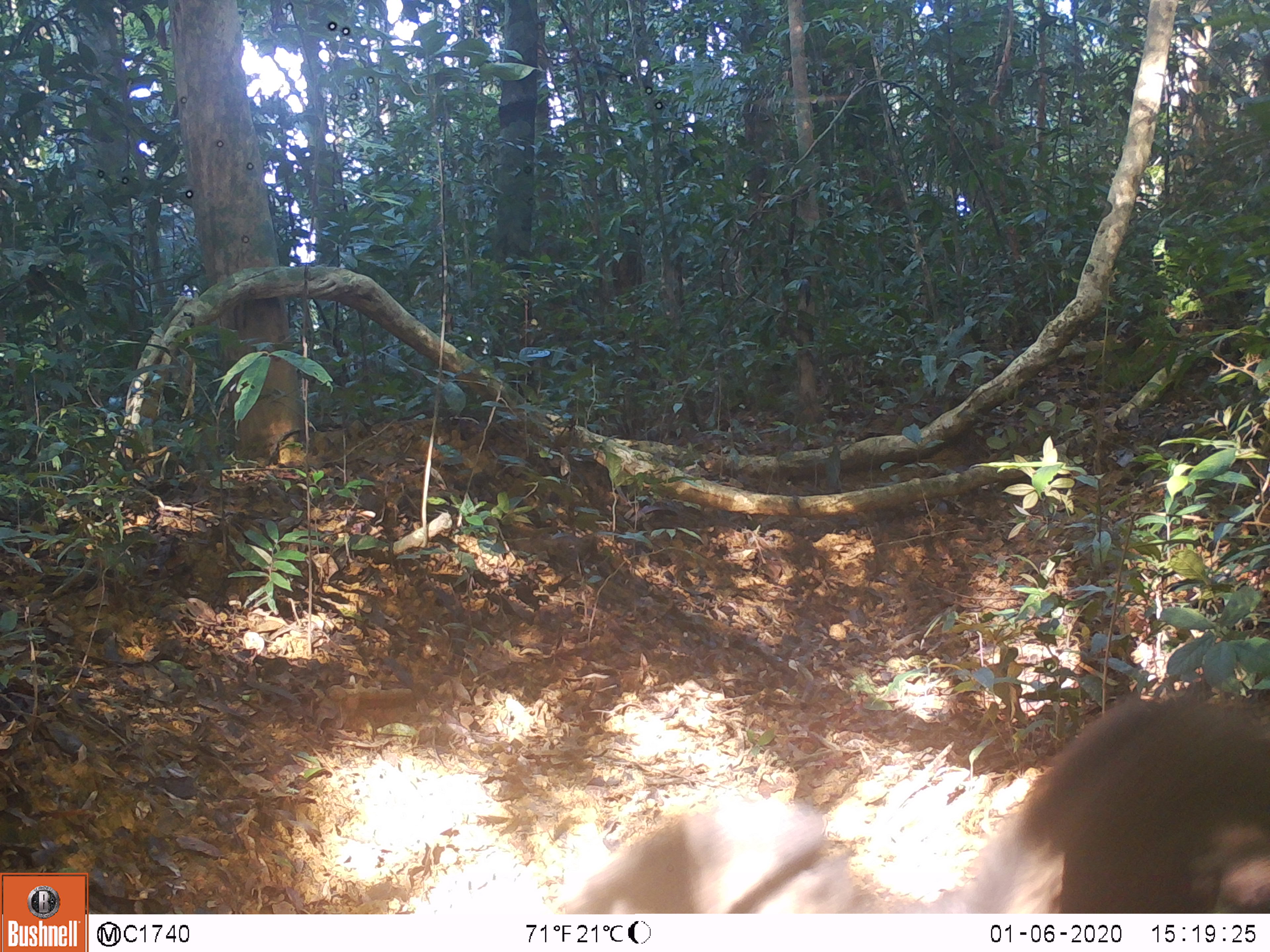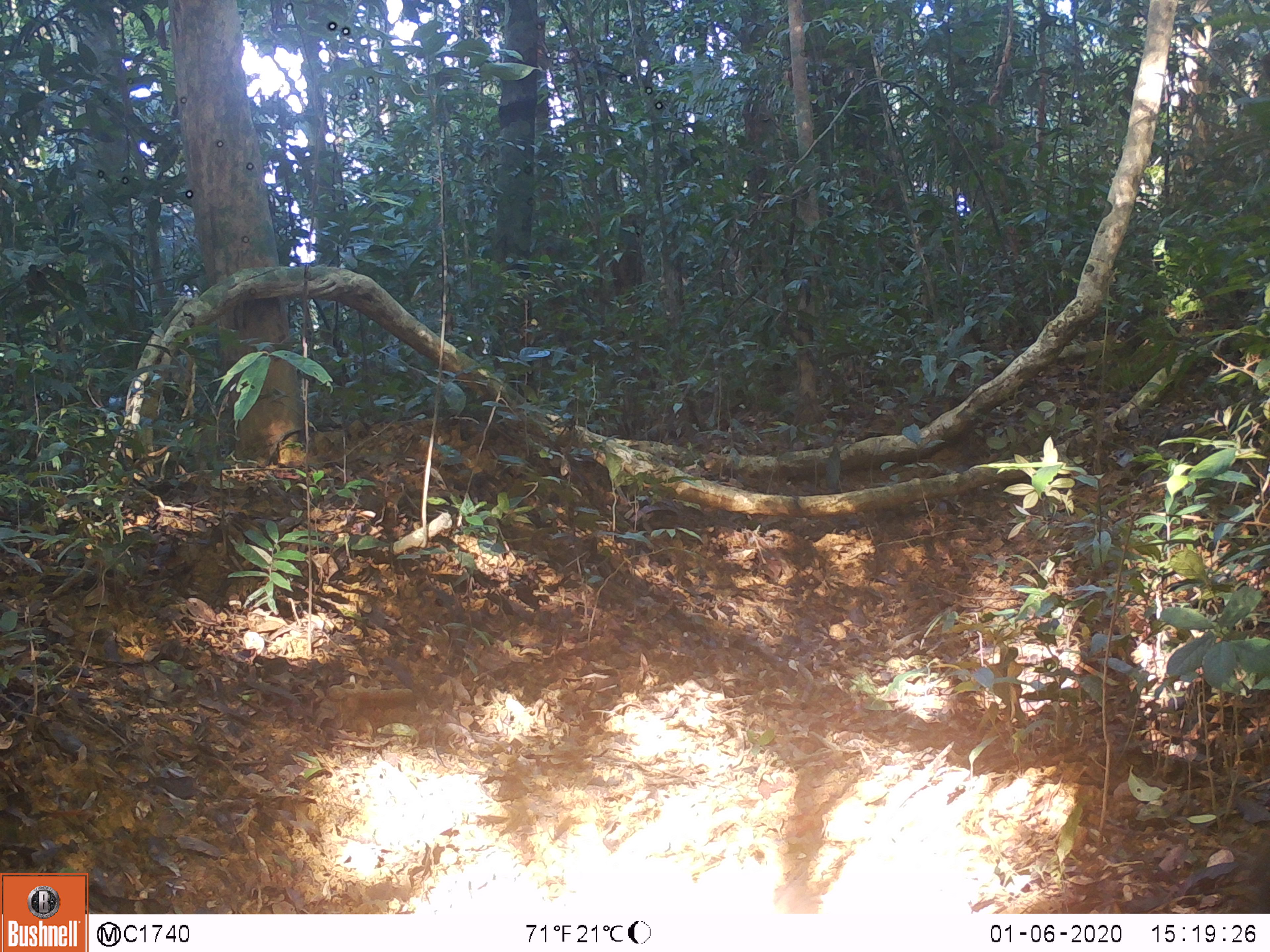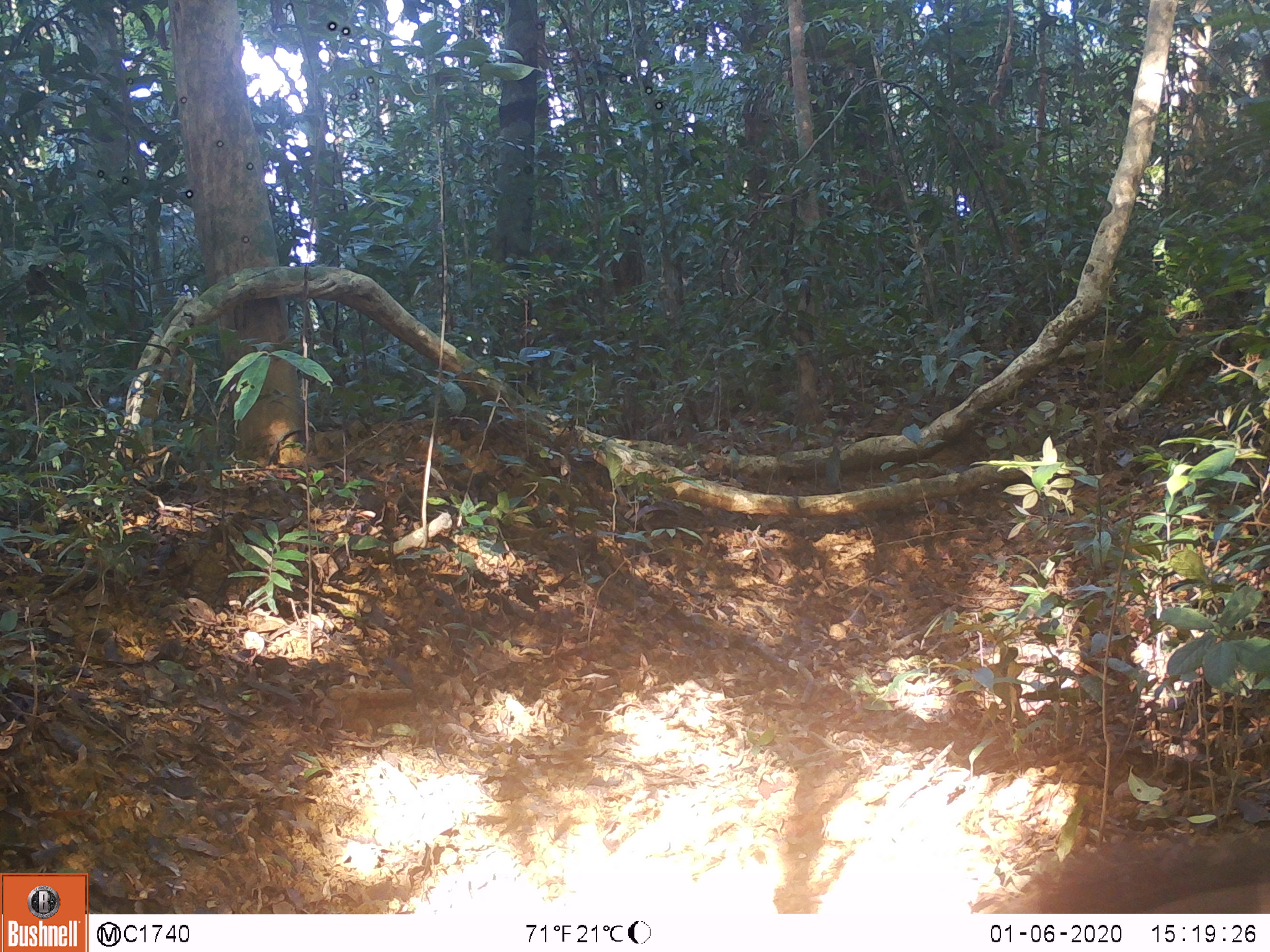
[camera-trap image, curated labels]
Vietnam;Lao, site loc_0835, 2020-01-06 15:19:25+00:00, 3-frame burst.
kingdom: Animalia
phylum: Chordata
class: Mammalia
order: Artiodactyla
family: Suidae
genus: Sus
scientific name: Sus scrofa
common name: eurasian wild pig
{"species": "eurasian wild pig (Sus scrofa)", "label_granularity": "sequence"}